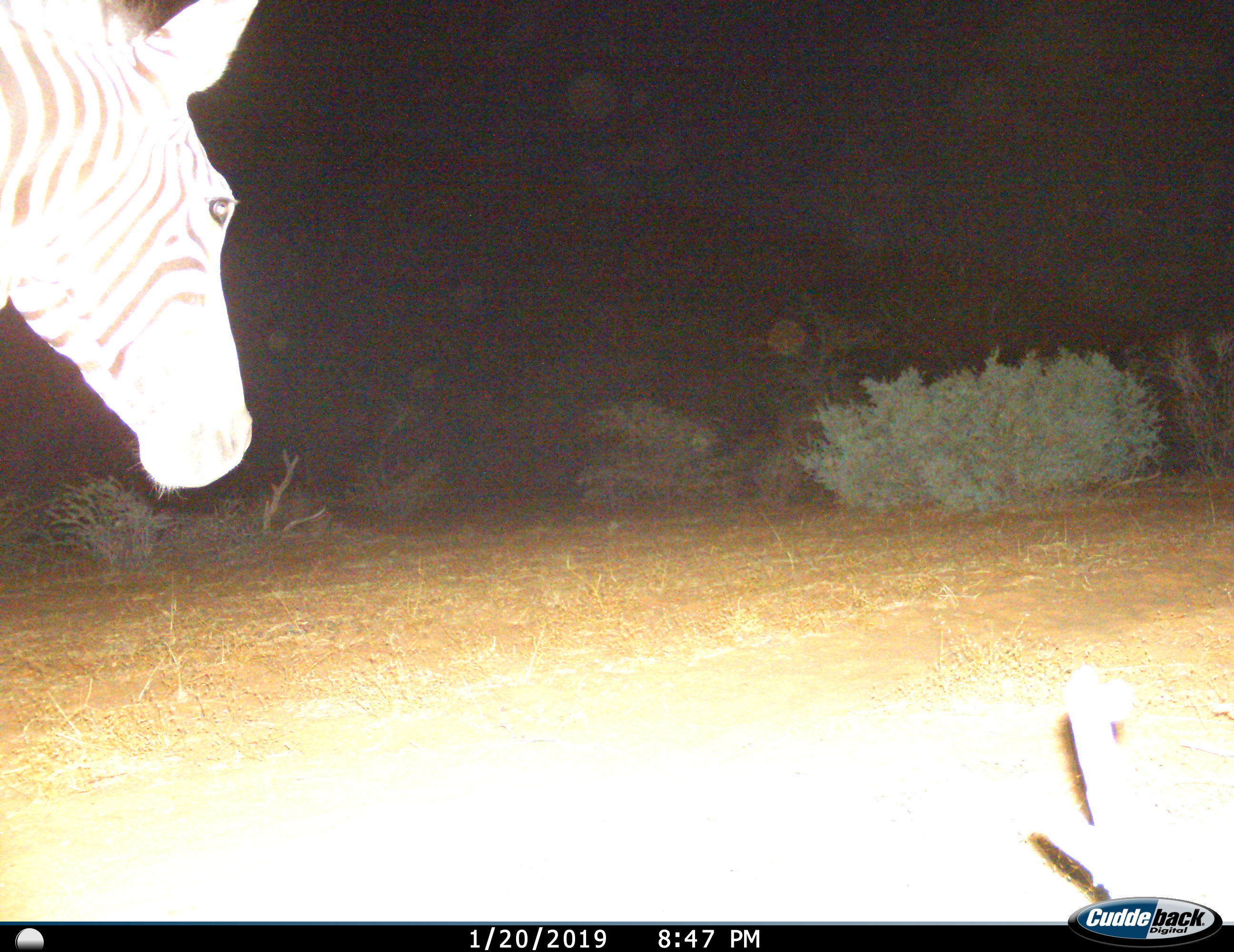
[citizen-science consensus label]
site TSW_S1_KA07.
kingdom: Animalia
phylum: Chordata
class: Mammalia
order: Perissodactyla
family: Equidae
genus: Equus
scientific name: Equus quagga burchellii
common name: burchell's zebra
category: zebraburchells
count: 1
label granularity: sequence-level